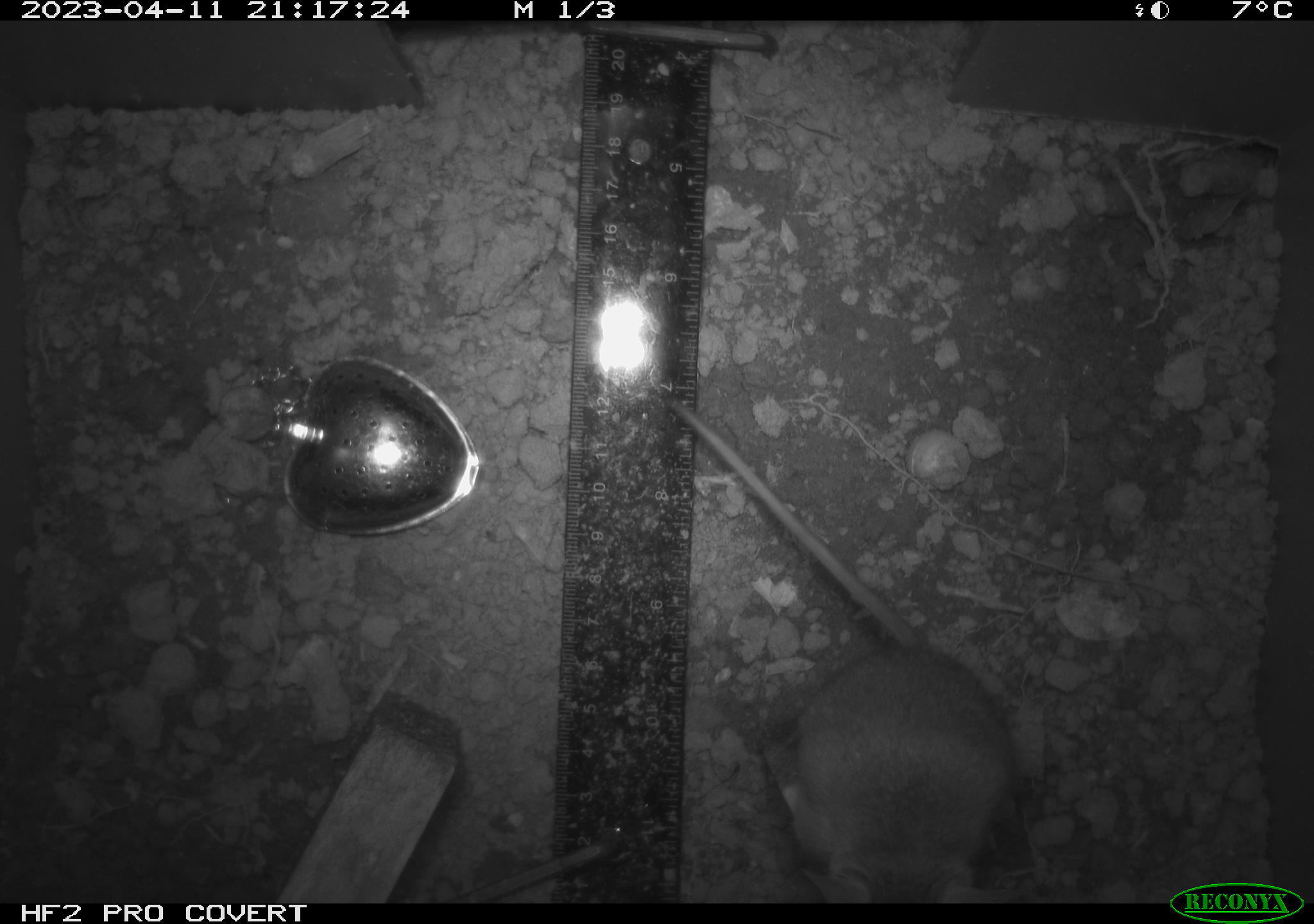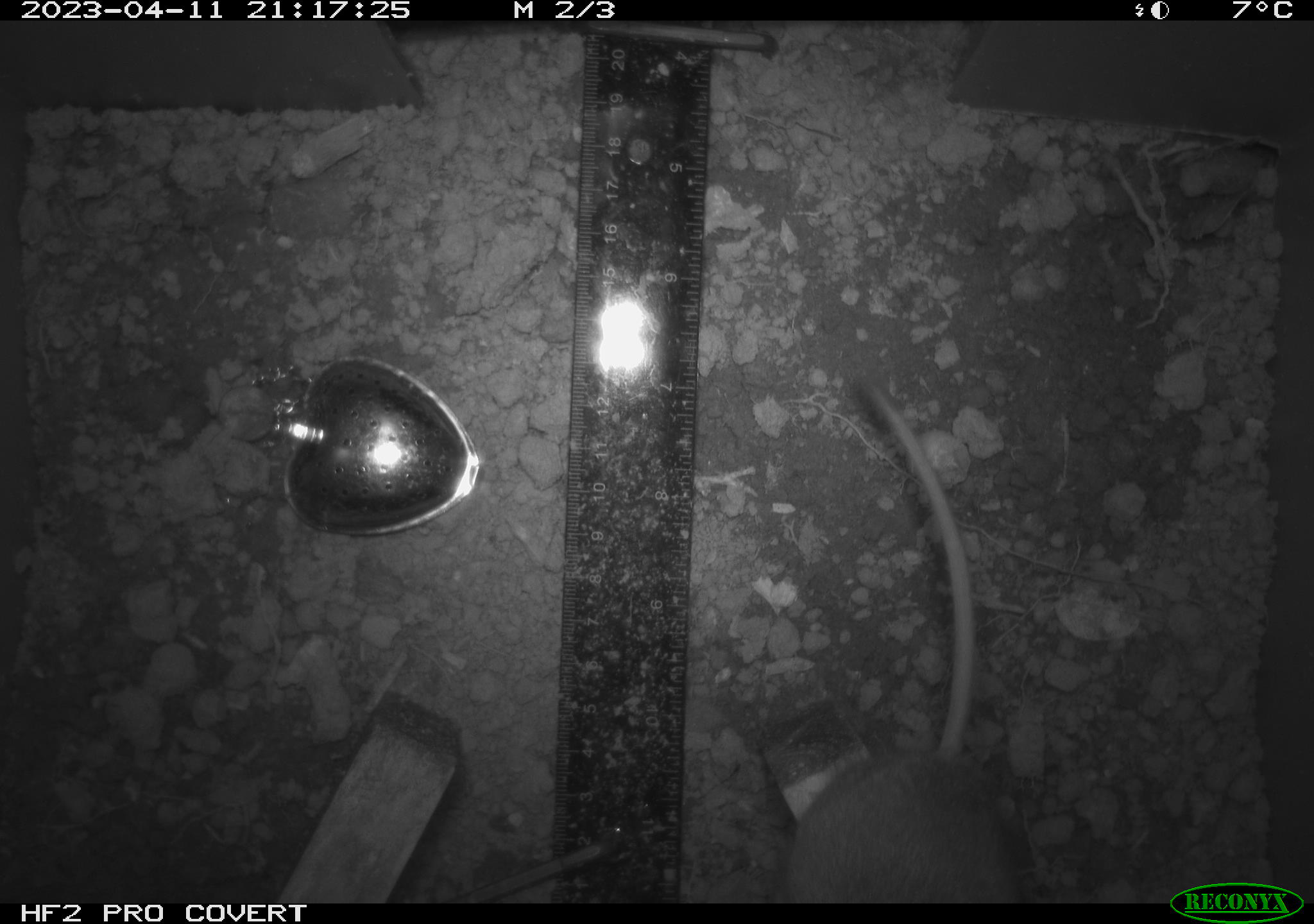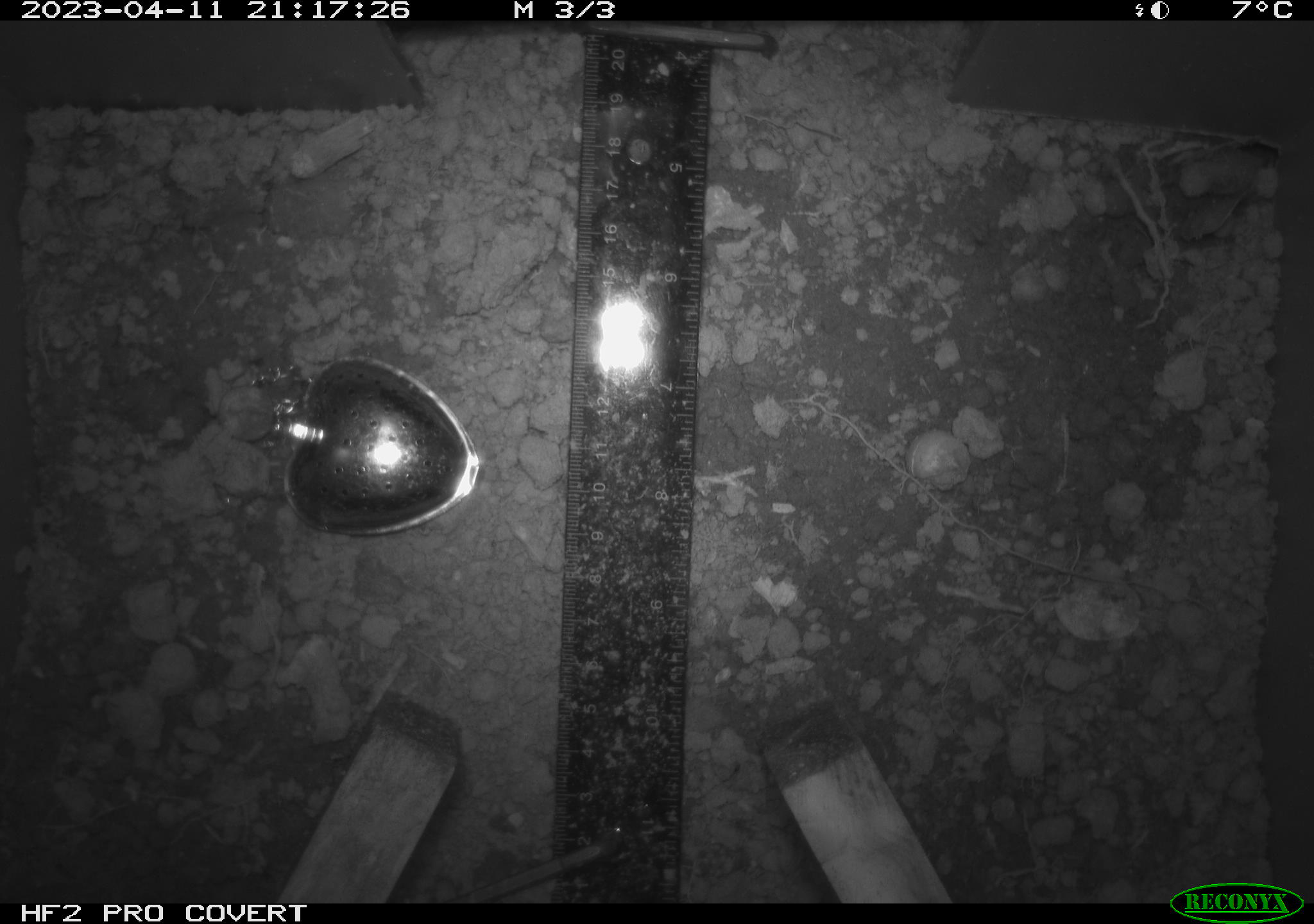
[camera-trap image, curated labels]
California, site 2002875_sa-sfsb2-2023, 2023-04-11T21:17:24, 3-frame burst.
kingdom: Animalia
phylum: Chordata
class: Mammalia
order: Rodentia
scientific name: Rodentia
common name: mouse species